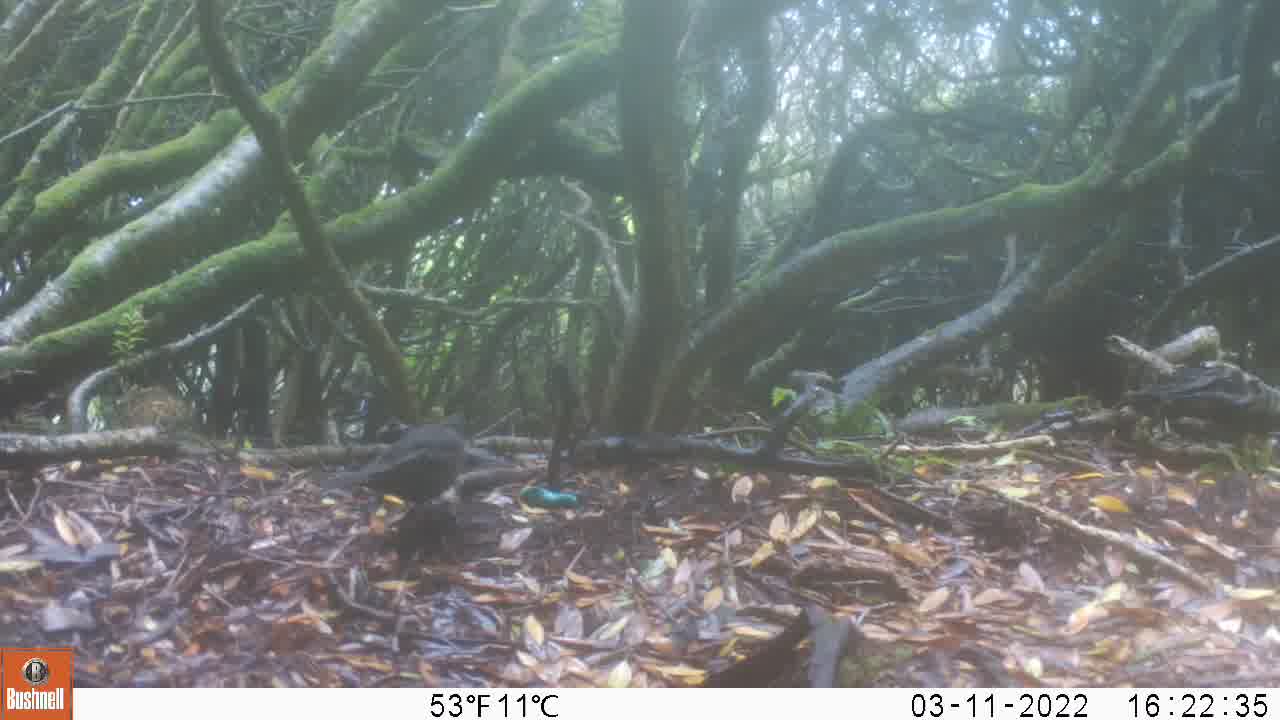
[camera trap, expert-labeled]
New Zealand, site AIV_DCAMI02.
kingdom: Animalia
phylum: Chordata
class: Aves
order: Passeriformes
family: Turdidae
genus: Turdus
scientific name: Turdus merula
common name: eurasian blackbird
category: blackbird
Blackbird (eurasian blackbird) (Turdus merula).